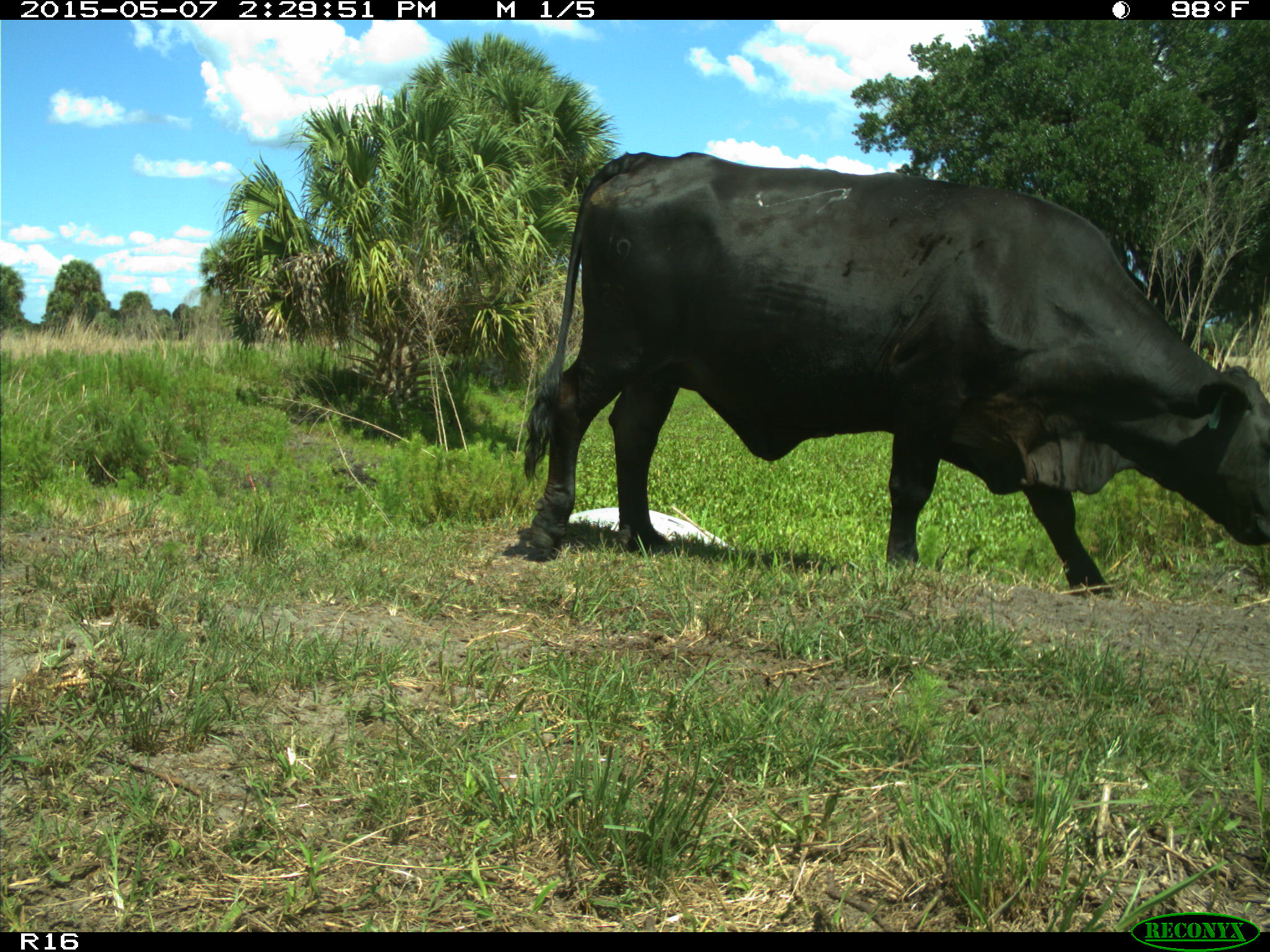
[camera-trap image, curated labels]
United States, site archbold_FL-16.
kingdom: Animalia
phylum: Chordata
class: Mammalia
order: Artiodactyla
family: Bovidae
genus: Bos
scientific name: Bos taurus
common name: domestic cow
Bos taurus (domestic cow).